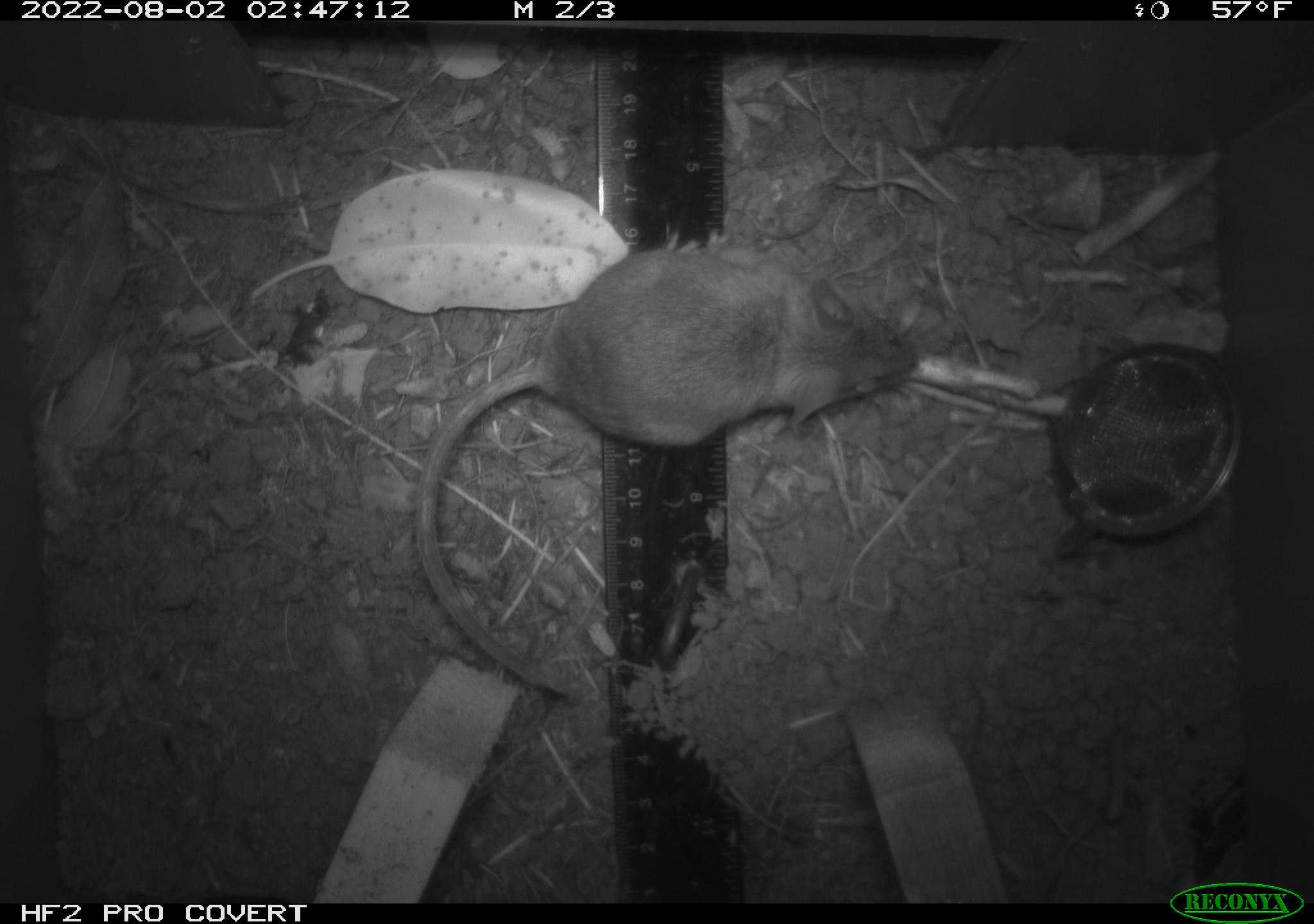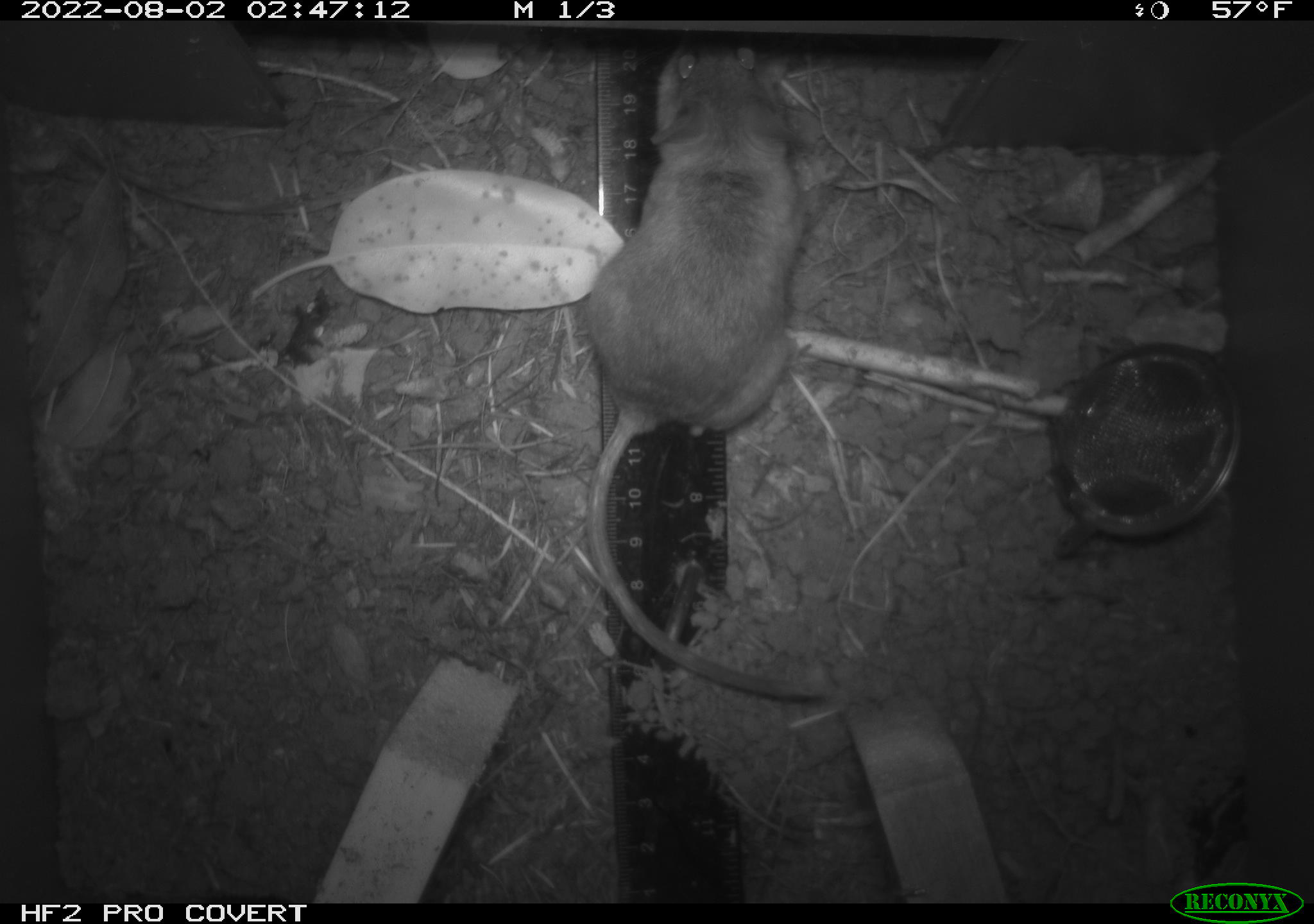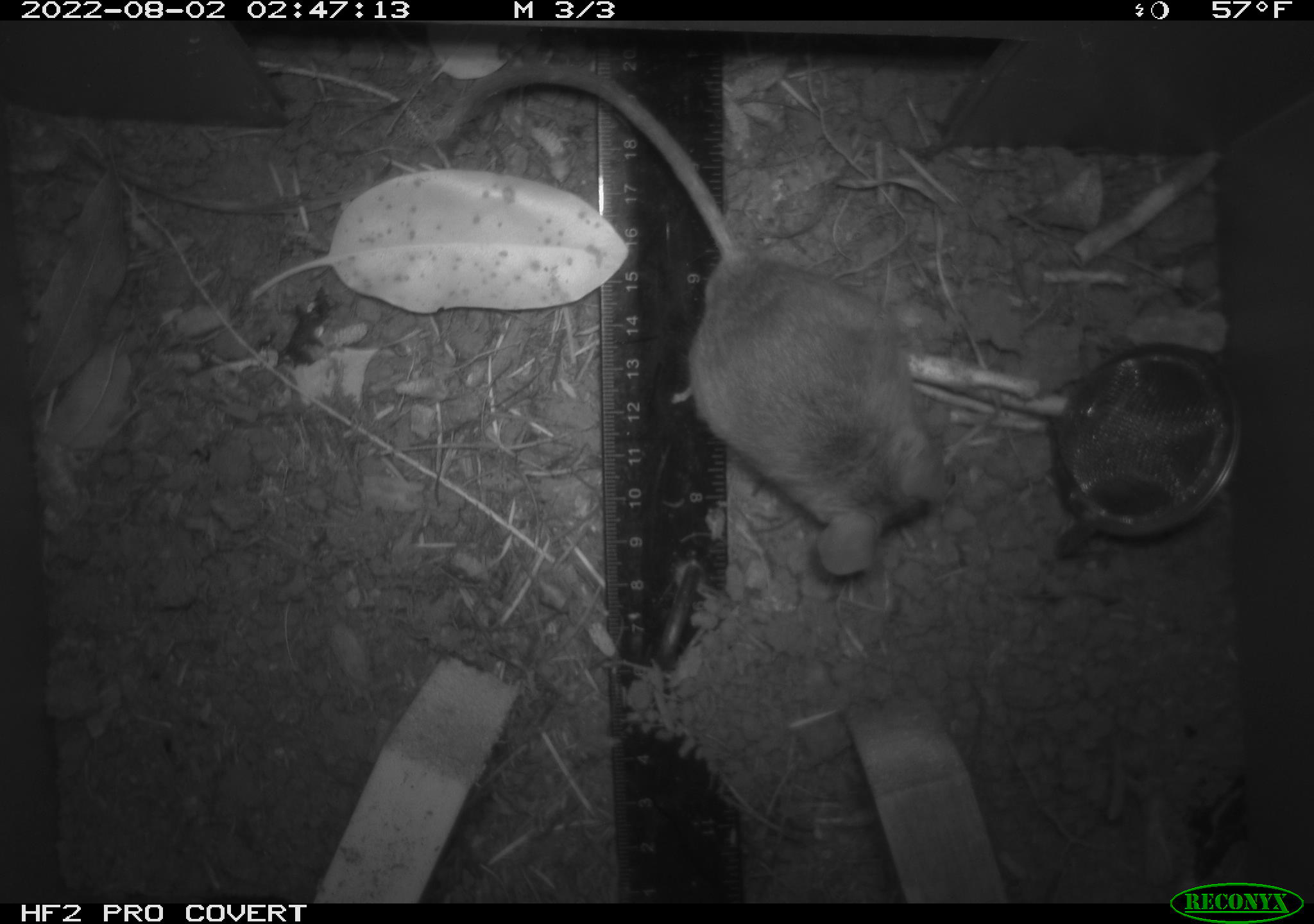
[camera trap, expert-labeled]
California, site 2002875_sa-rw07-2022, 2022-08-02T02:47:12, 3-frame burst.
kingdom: Animalia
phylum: Chordata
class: Mammalia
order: Rodentia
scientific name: Rodentia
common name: mouse species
Mouse species (Rodentia).